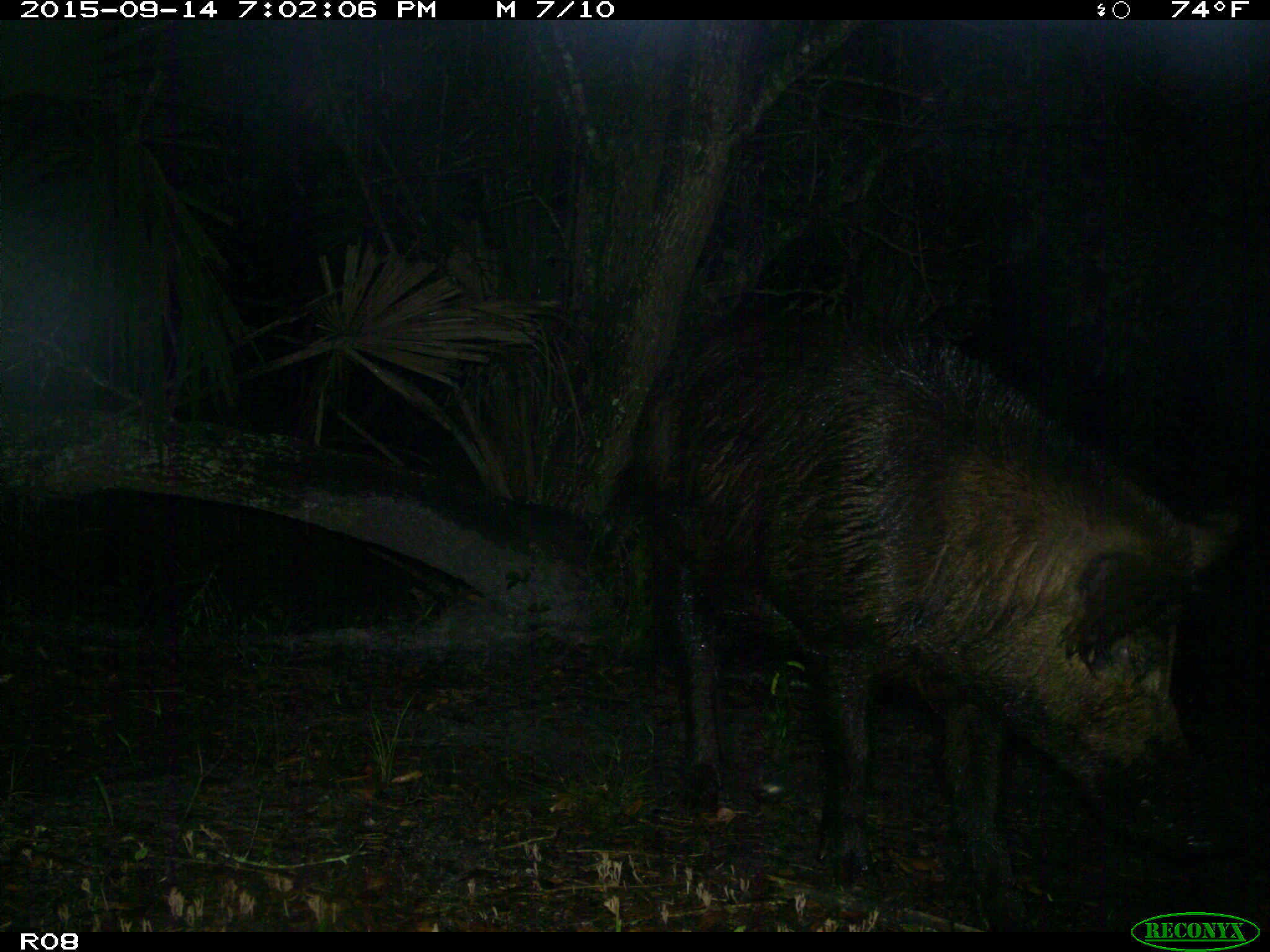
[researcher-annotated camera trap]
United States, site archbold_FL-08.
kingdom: Animalia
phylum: Chordata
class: Mammalia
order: Artiodactyla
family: Suidae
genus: Sus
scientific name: Sus scrofa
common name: wild boar